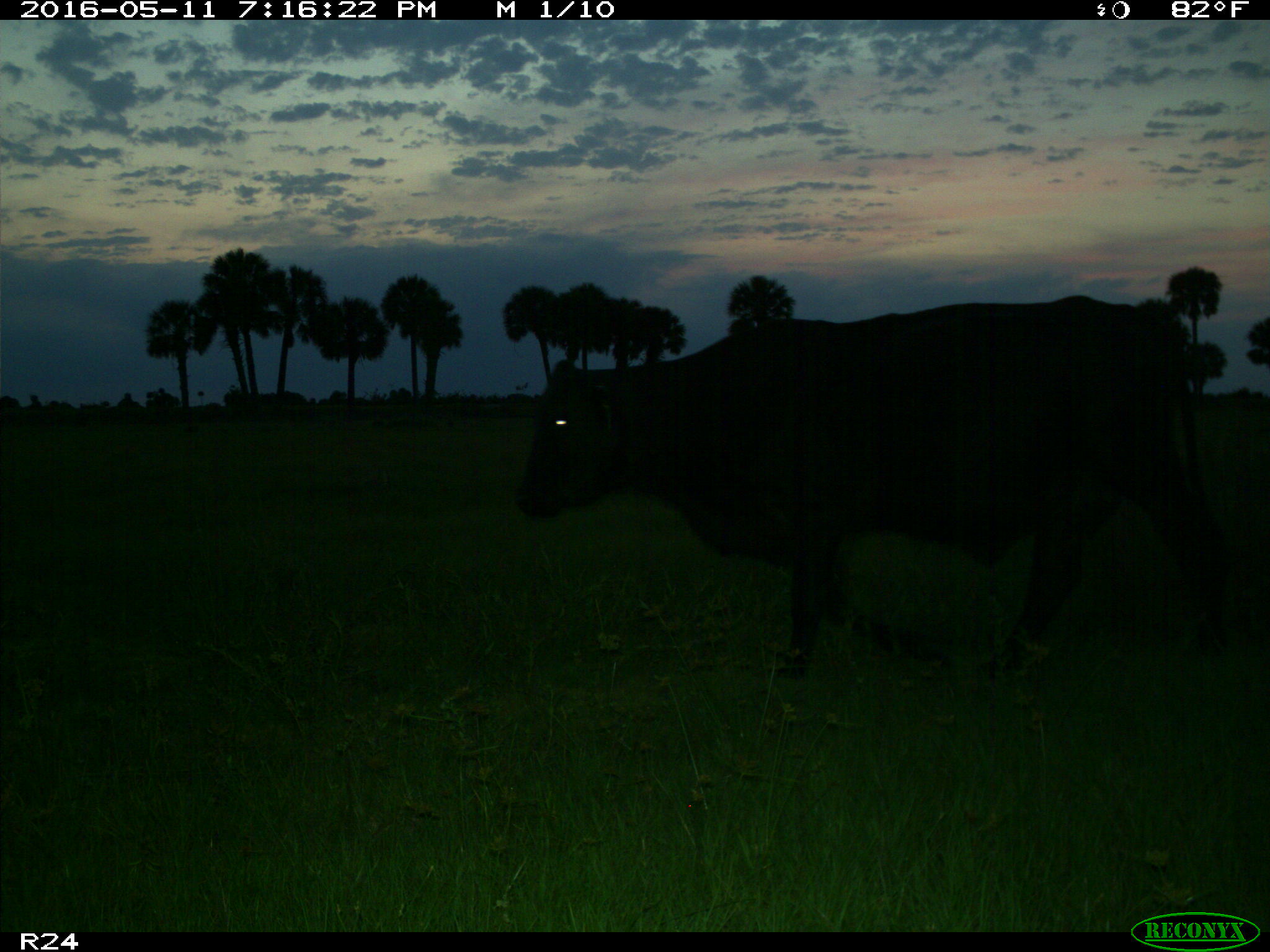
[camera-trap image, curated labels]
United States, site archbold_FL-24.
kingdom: Animalia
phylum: Chordata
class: Mammalia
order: Artiodactyla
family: Bovidae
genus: Bos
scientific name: Bos taurus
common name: domestic cow